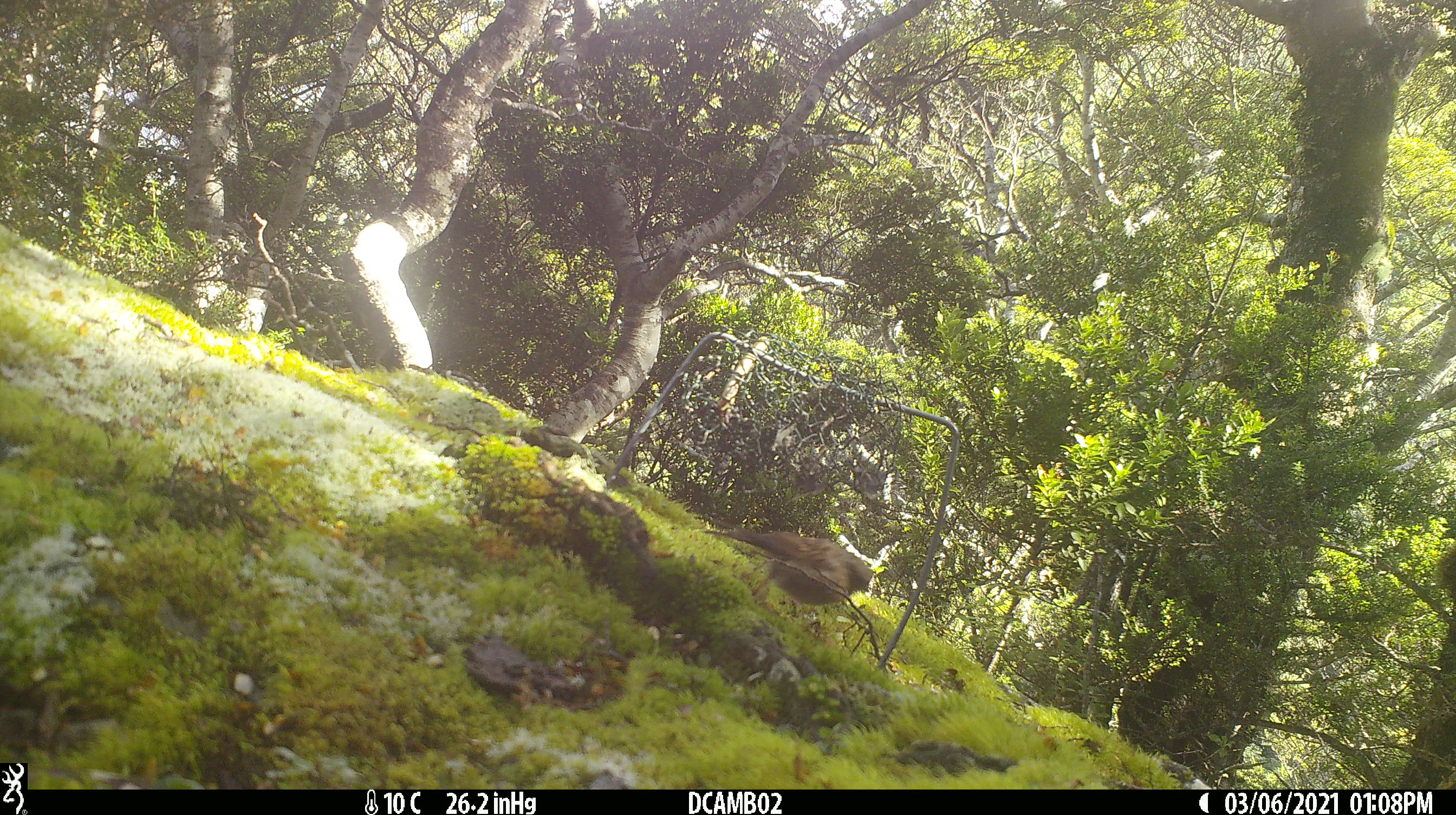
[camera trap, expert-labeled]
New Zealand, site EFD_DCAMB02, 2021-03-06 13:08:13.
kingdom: Animalia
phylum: Chordata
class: Aves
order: Passeriformes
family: Acanthisittidae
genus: Acanthisitta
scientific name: Acanthisitta chloris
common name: rifleman